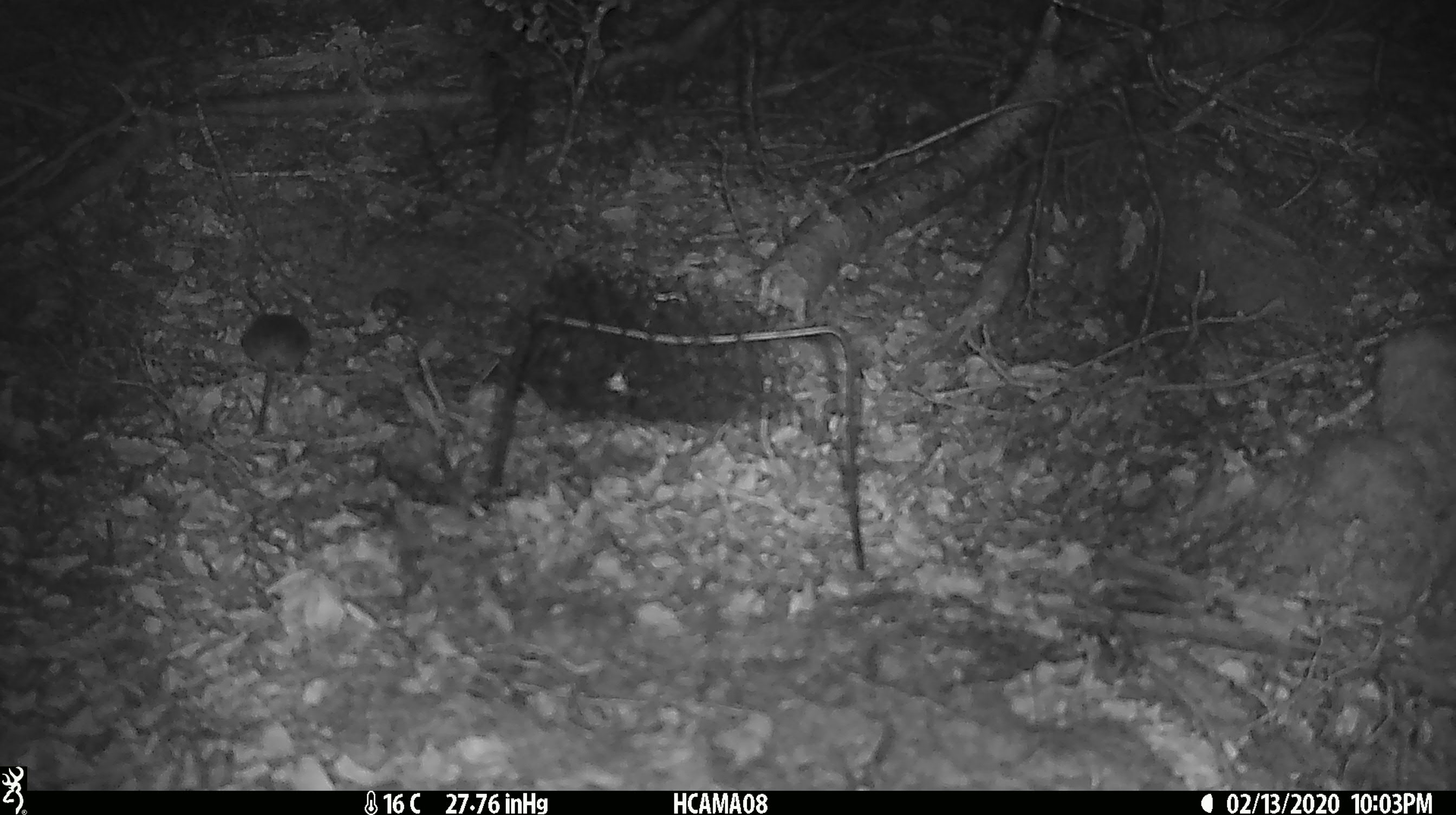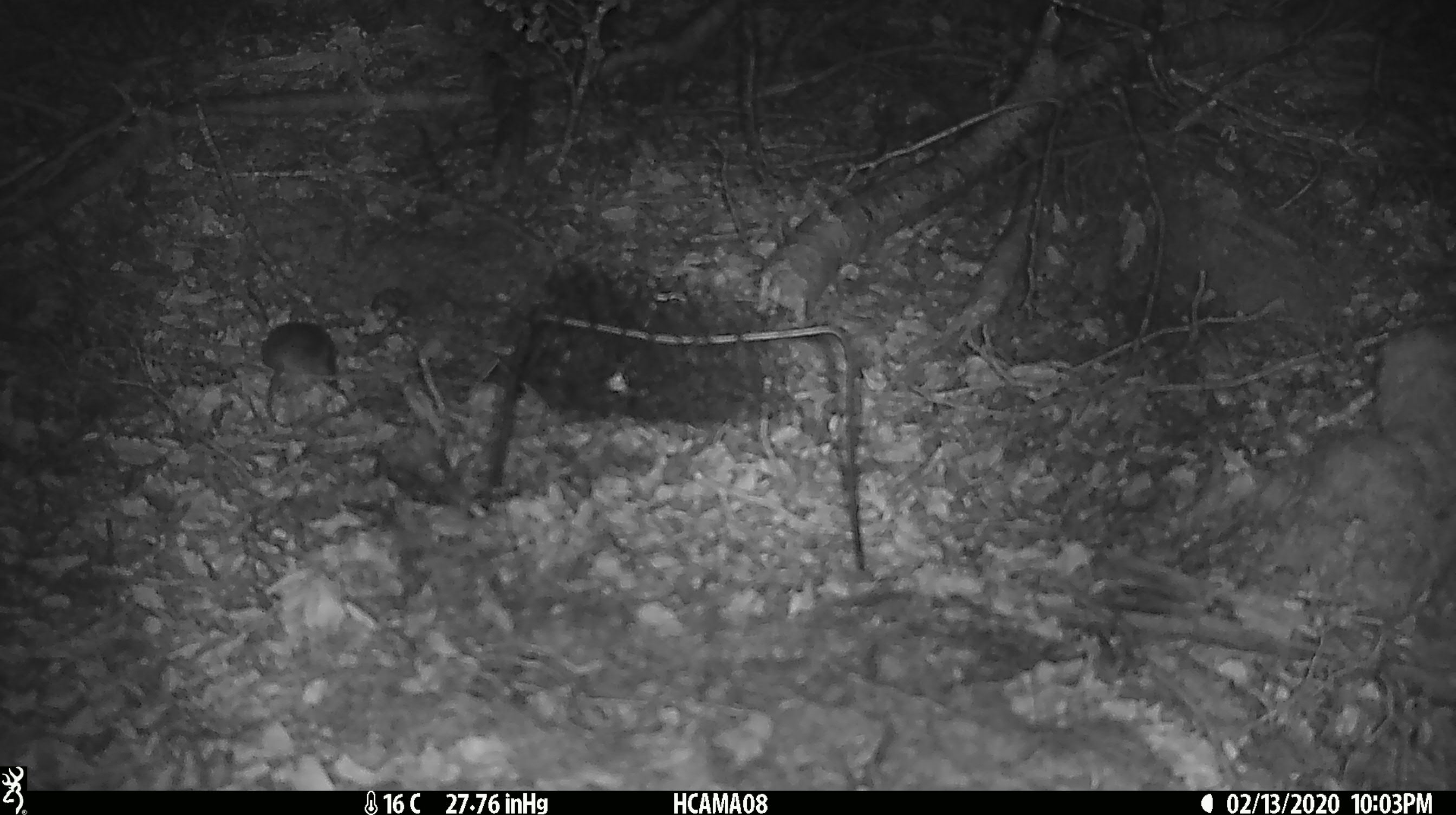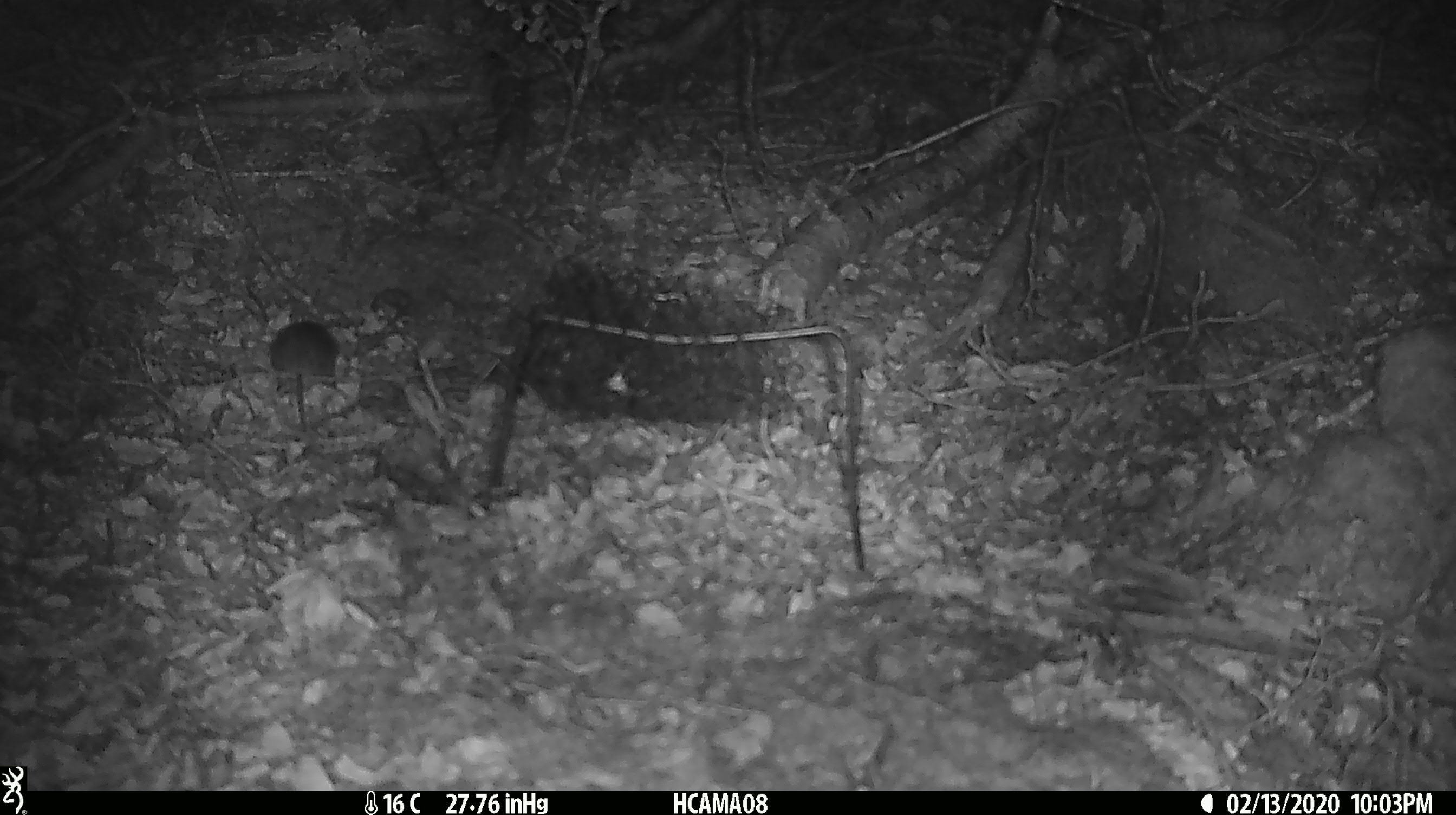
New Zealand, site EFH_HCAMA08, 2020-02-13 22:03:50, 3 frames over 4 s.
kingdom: Animalia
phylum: Chordata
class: Mammalia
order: Rodentia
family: Muridae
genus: Mus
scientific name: Mus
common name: mouse